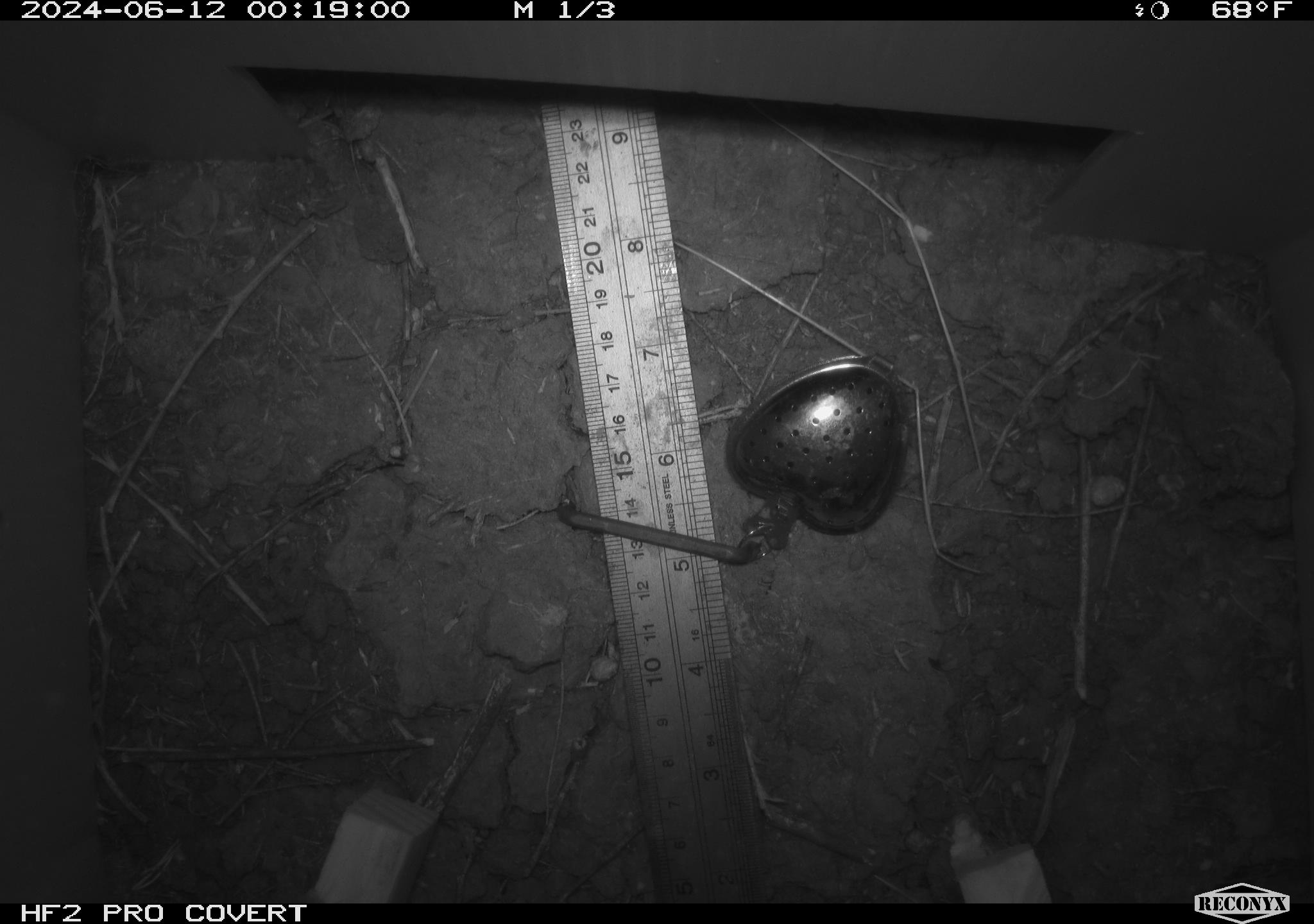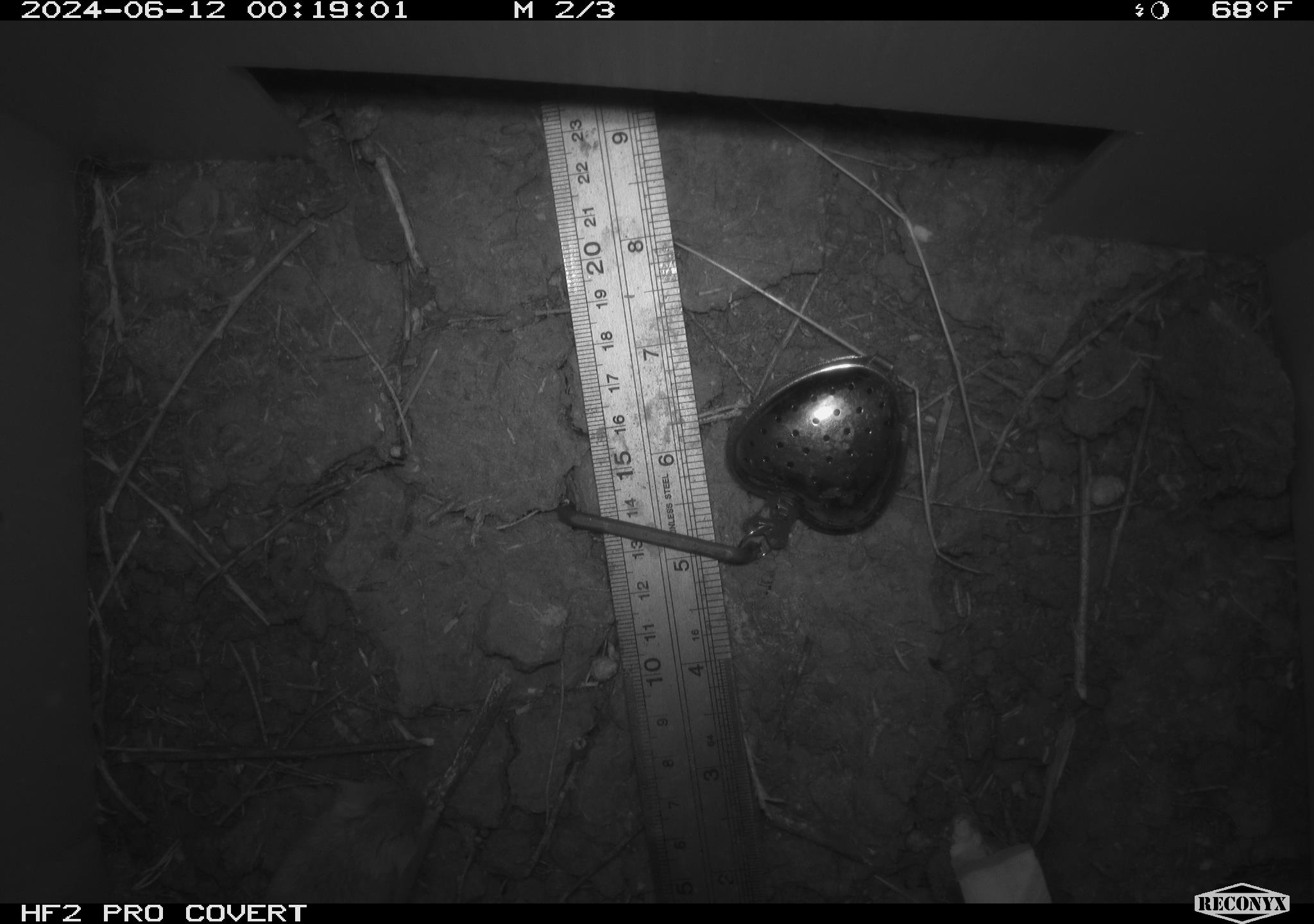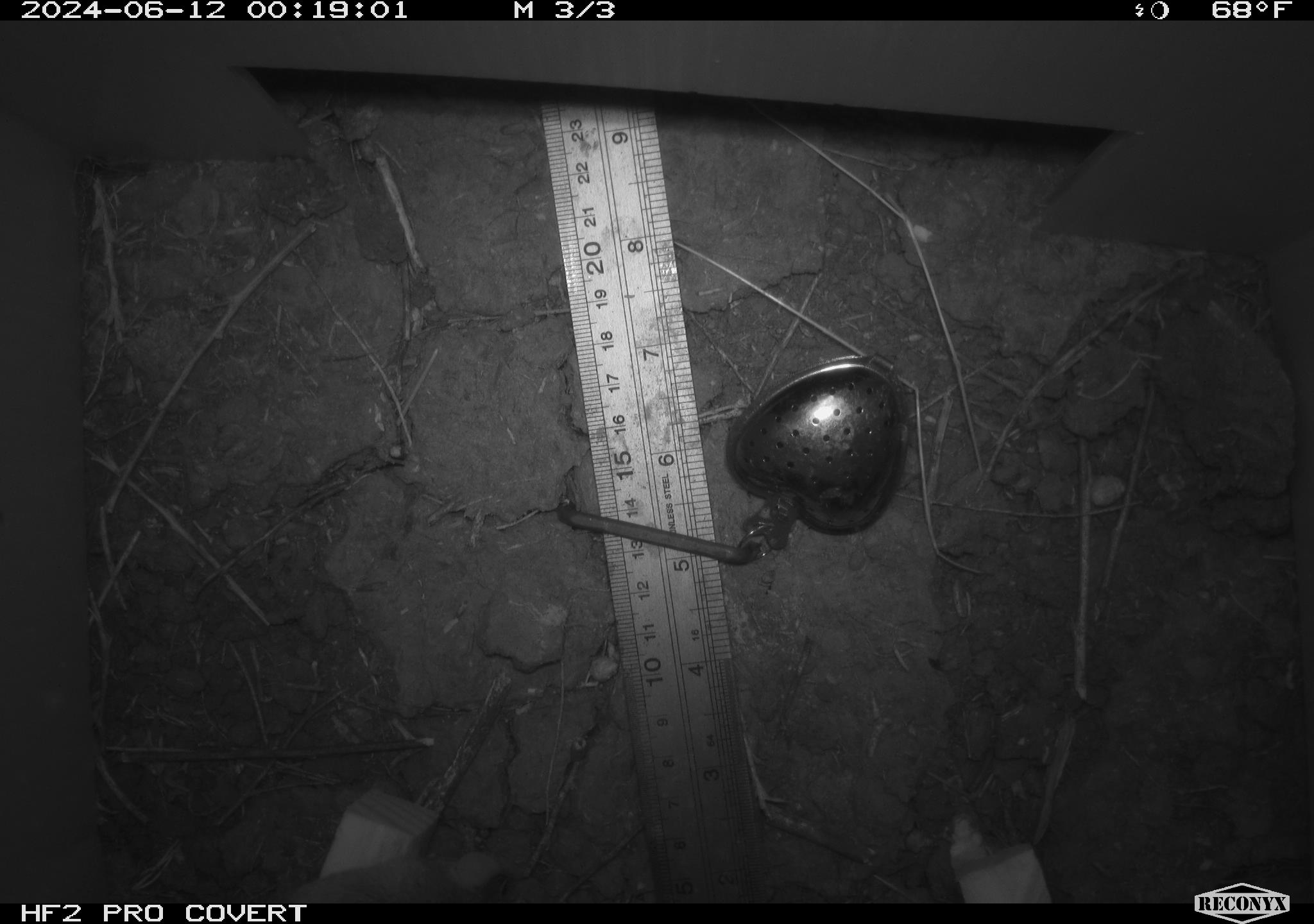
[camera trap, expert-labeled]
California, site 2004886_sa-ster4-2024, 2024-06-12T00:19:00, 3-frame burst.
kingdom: Animalia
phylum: Chordata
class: Mammalia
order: Rodentia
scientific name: Rodentia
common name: mouse species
Mouse species (Rodentia).